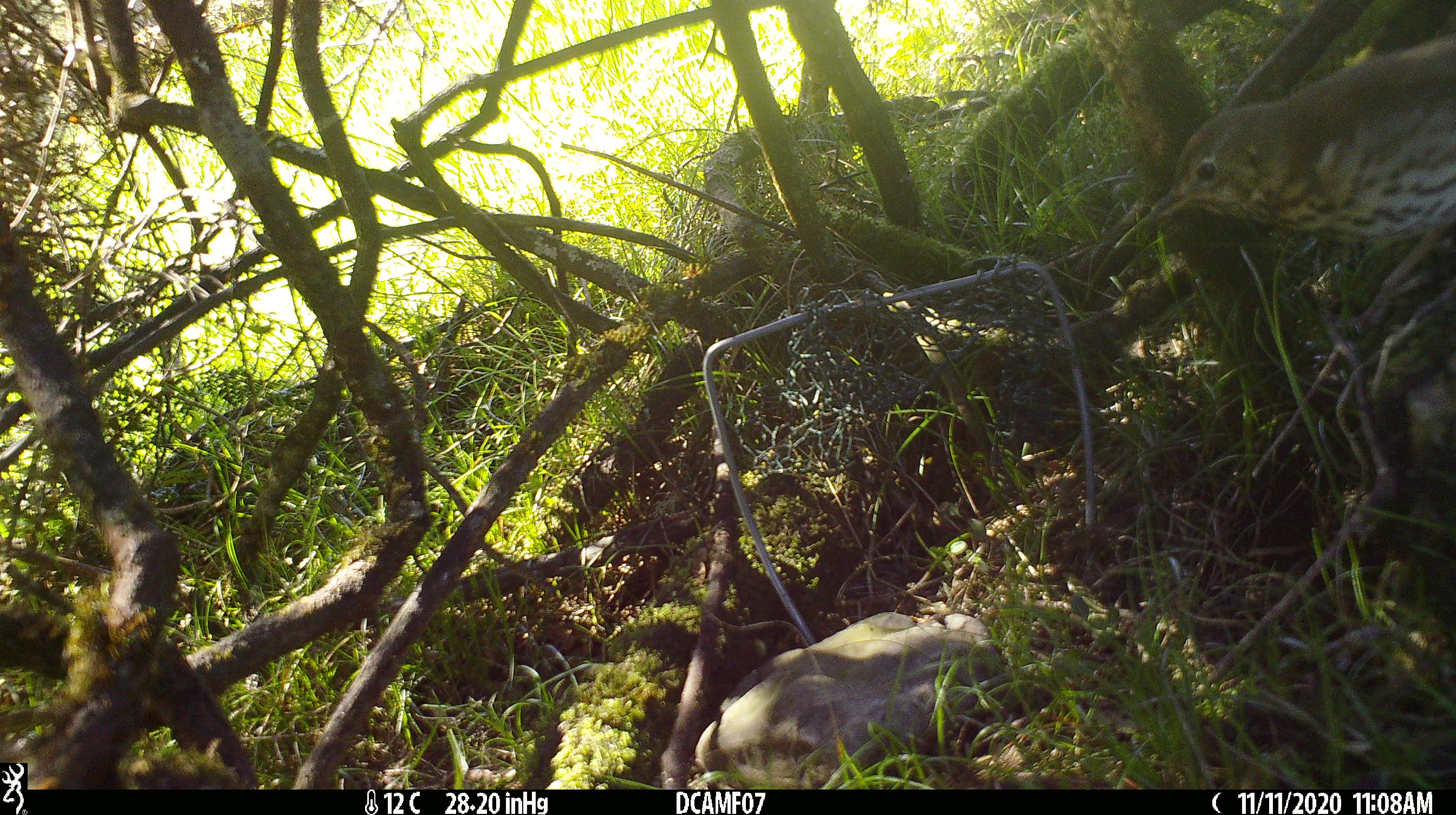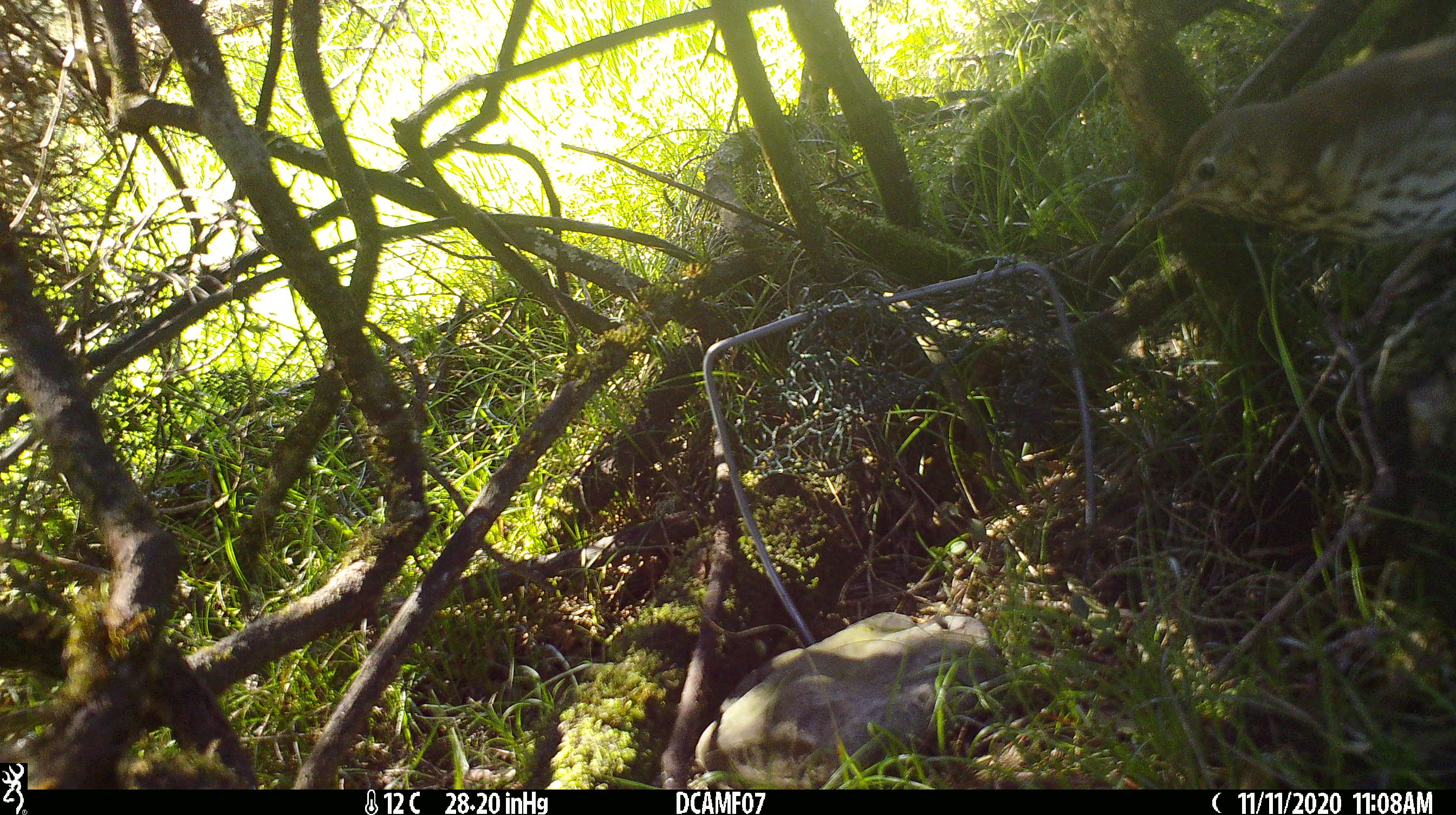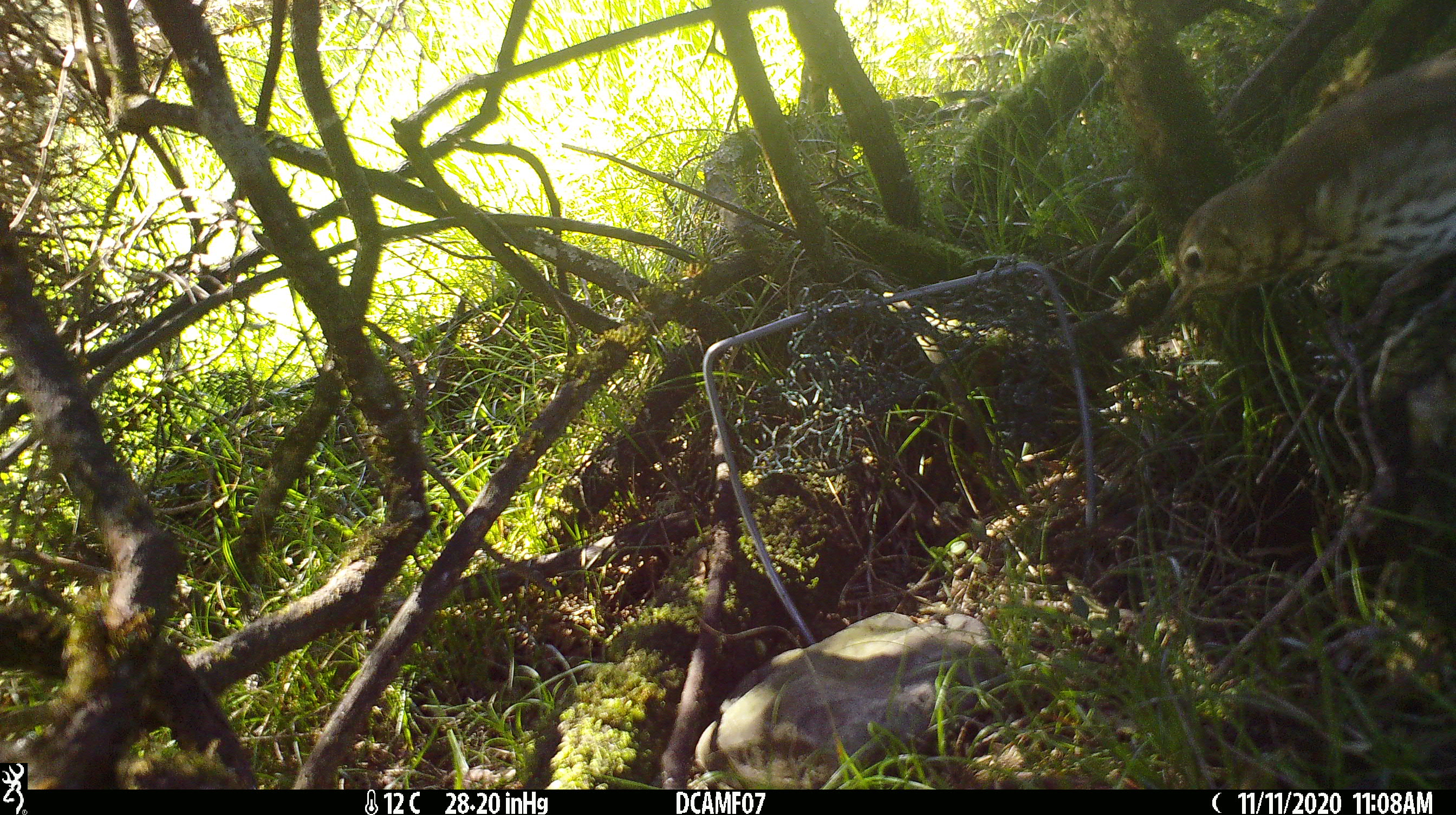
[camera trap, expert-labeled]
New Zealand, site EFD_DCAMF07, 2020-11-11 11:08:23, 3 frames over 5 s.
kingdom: Animalia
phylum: Chordata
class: Aves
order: Passeriformes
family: Turdidae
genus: Turdus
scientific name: Turdus philomelos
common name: song thrush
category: thrush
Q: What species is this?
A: Thrush (song thrush) (Turdus philomelos).